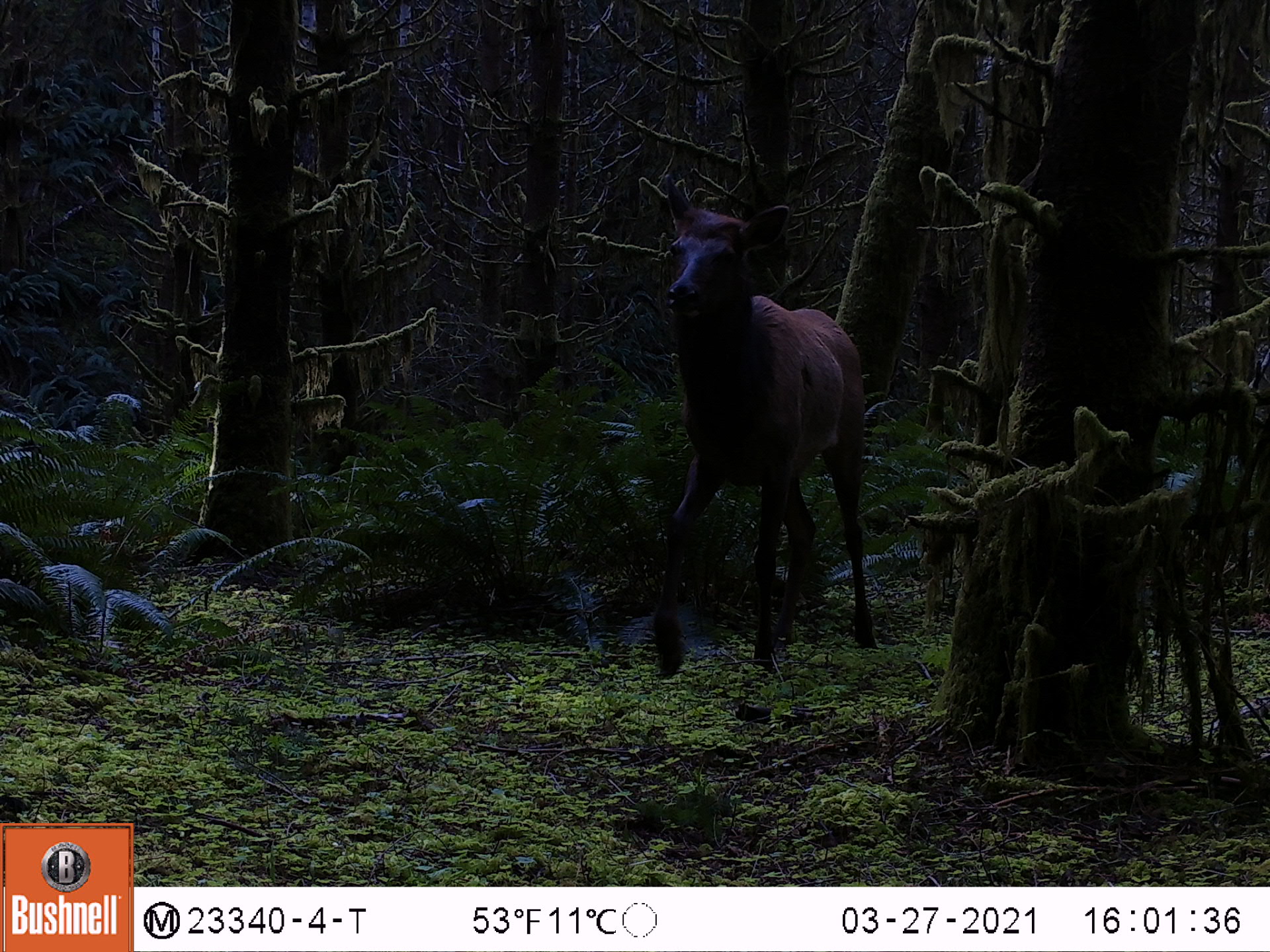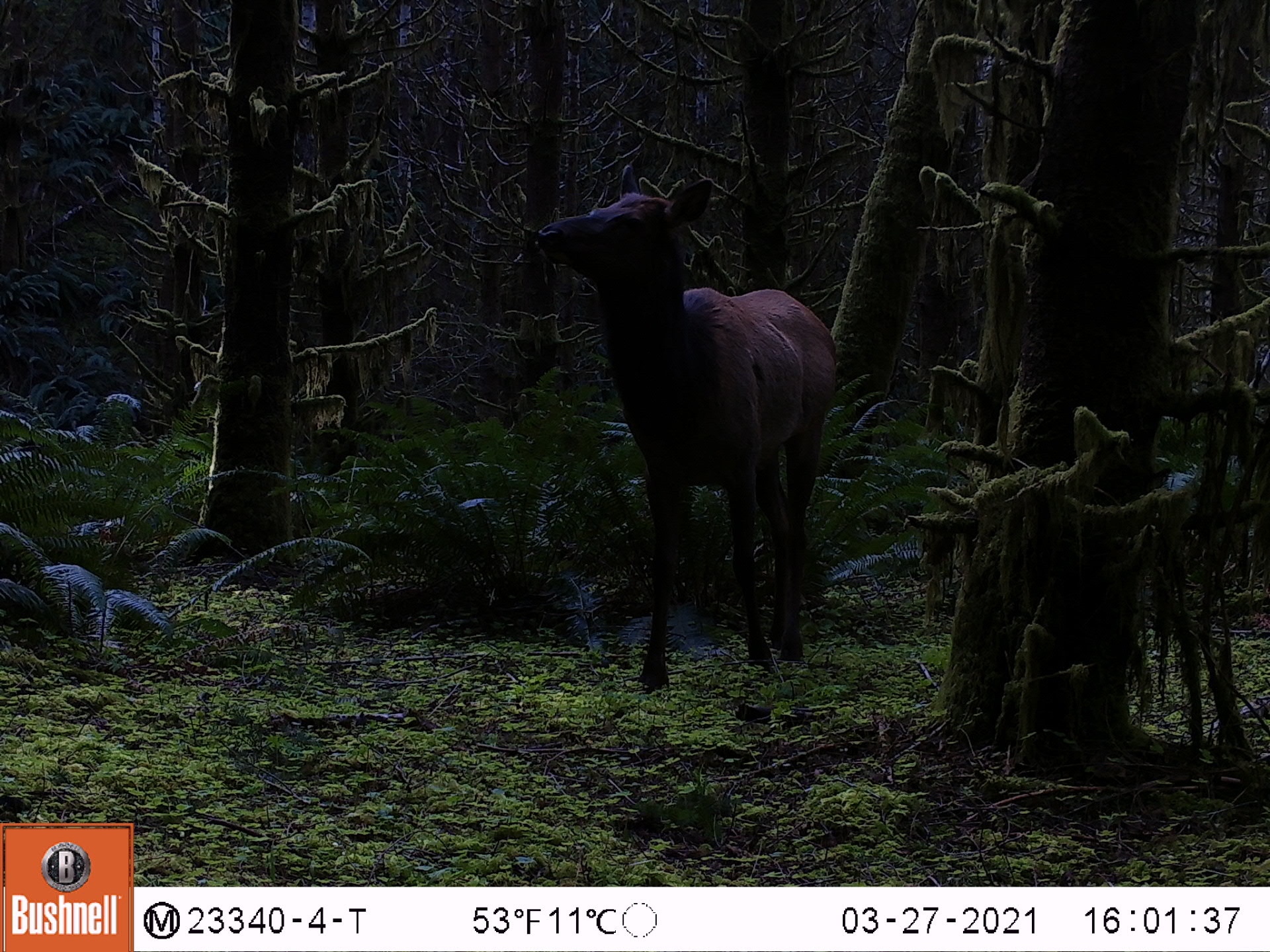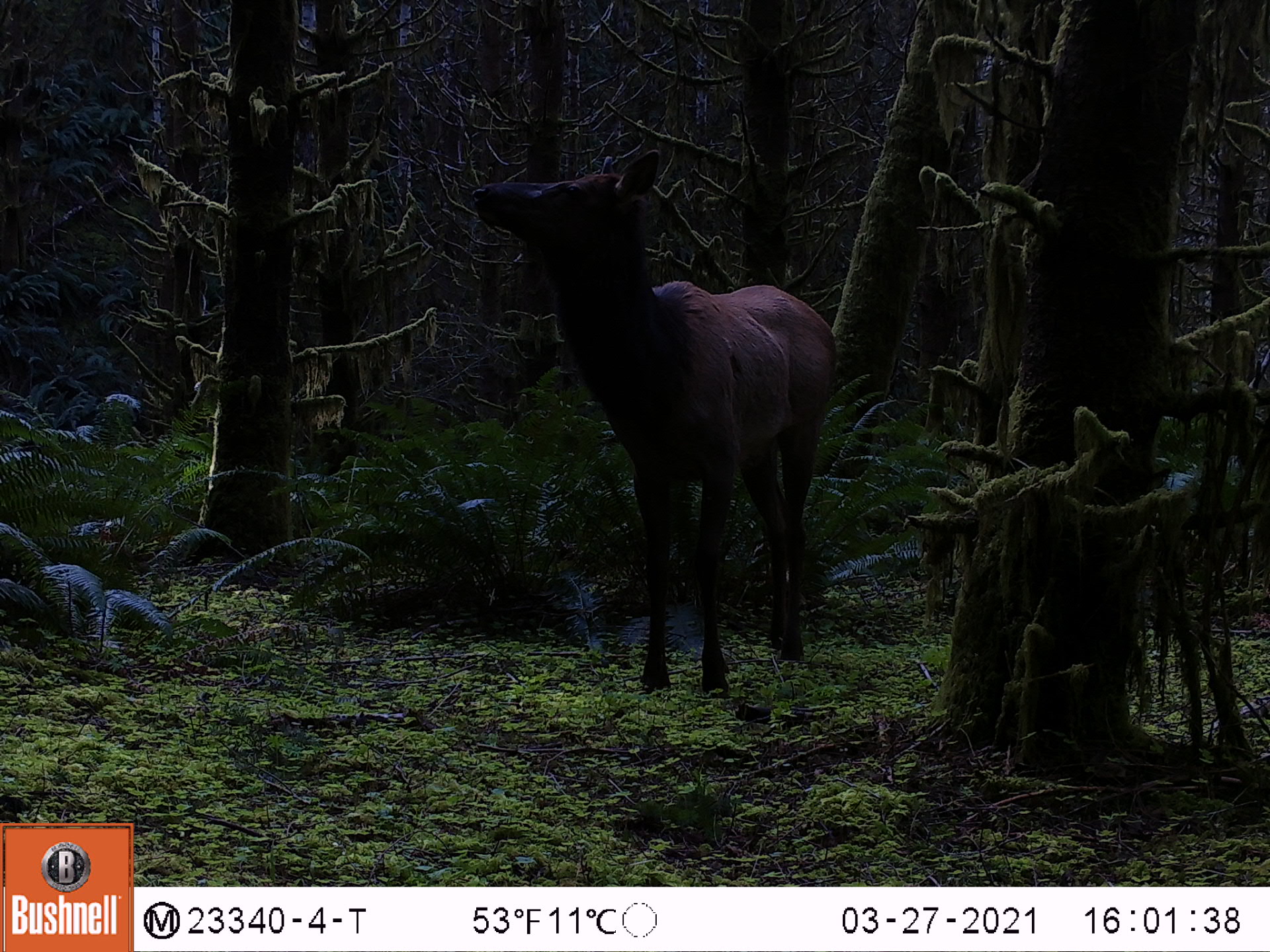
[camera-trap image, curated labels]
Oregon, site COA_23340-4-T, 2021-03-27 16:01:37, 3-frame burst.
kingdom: Animalia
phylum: Chordata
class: Mammalia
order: Artiodactyla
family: Cervidae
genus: Cervus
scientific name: Cervus canadensis roosevelti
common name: roosevelt elk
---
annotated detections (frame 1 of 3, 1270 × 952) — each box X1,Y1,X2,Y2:
roosevelt elk: 656,168,879,686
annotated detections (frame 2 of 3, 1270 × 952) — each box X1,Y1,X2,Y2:
roosevelt elk: 531,154,845,698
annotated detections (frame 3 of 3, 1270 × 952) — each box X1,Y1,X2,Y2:
roosevelt elk: 466,142,842,697